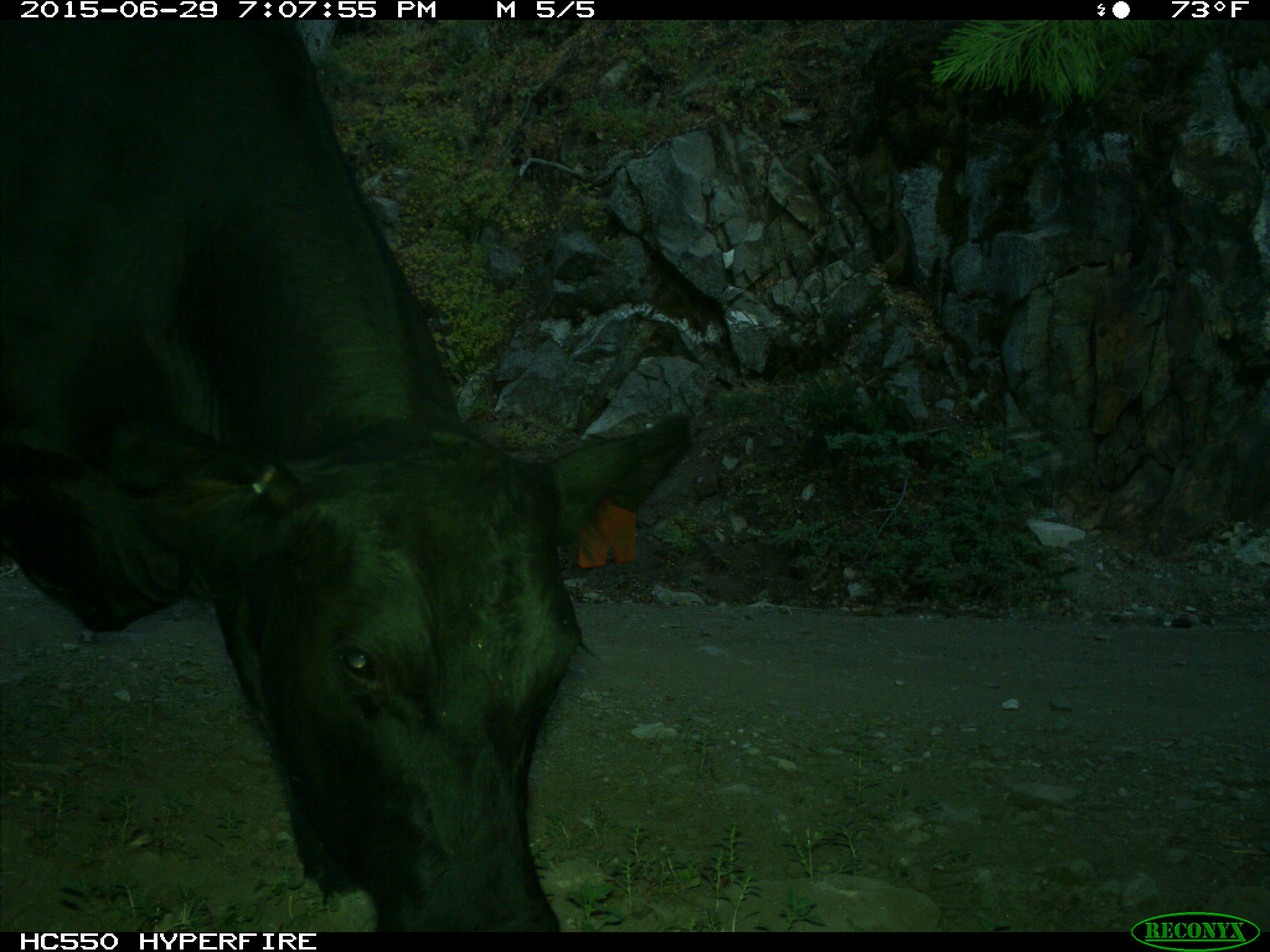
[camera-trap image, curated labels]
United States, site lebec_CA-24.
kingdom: Animalia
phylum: Chordata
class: Mammalia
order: Artiodactyla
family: Bovidae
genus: Bos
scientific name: Bos taurus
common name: domestic cow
Bos taurus (domestic cow).